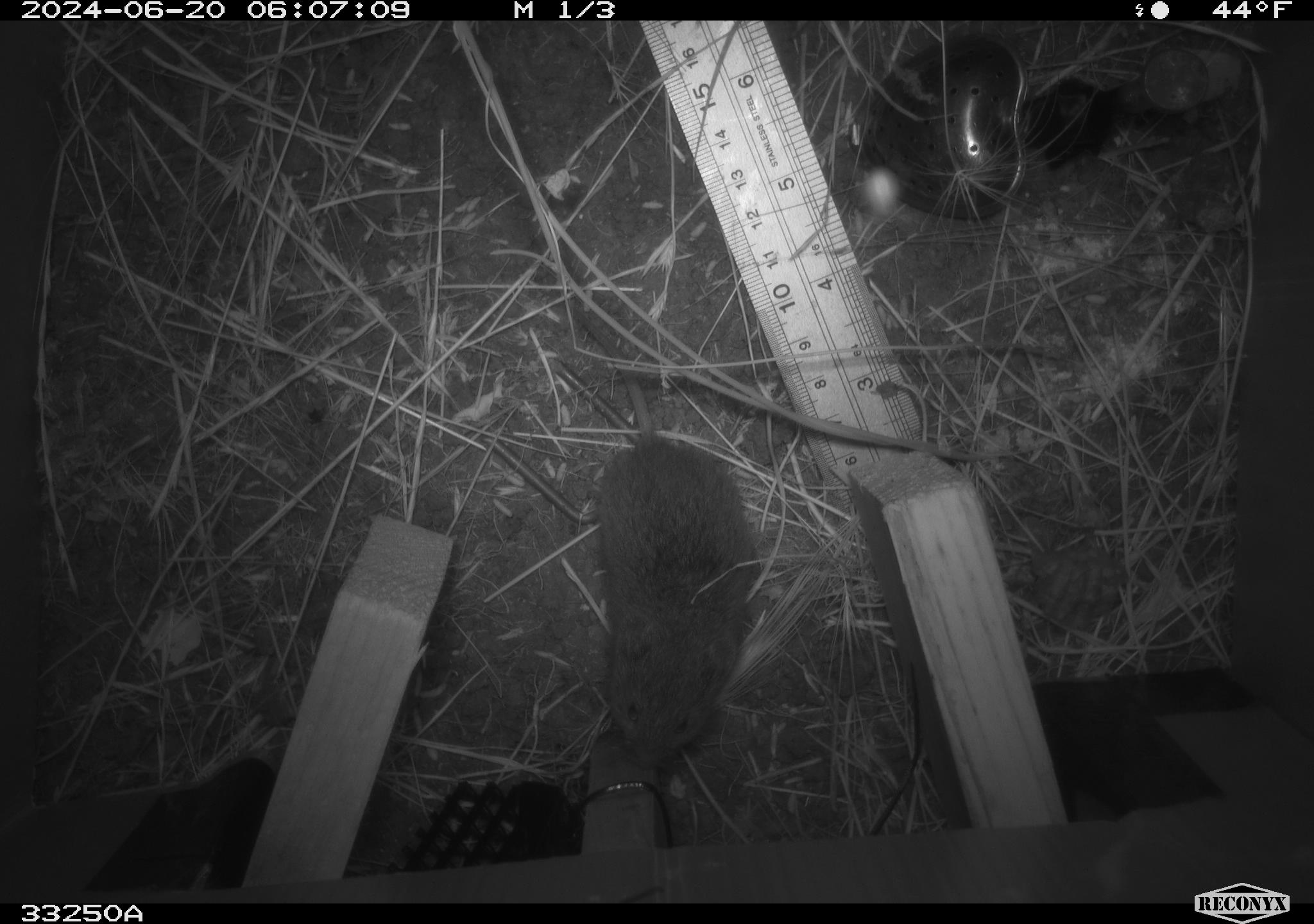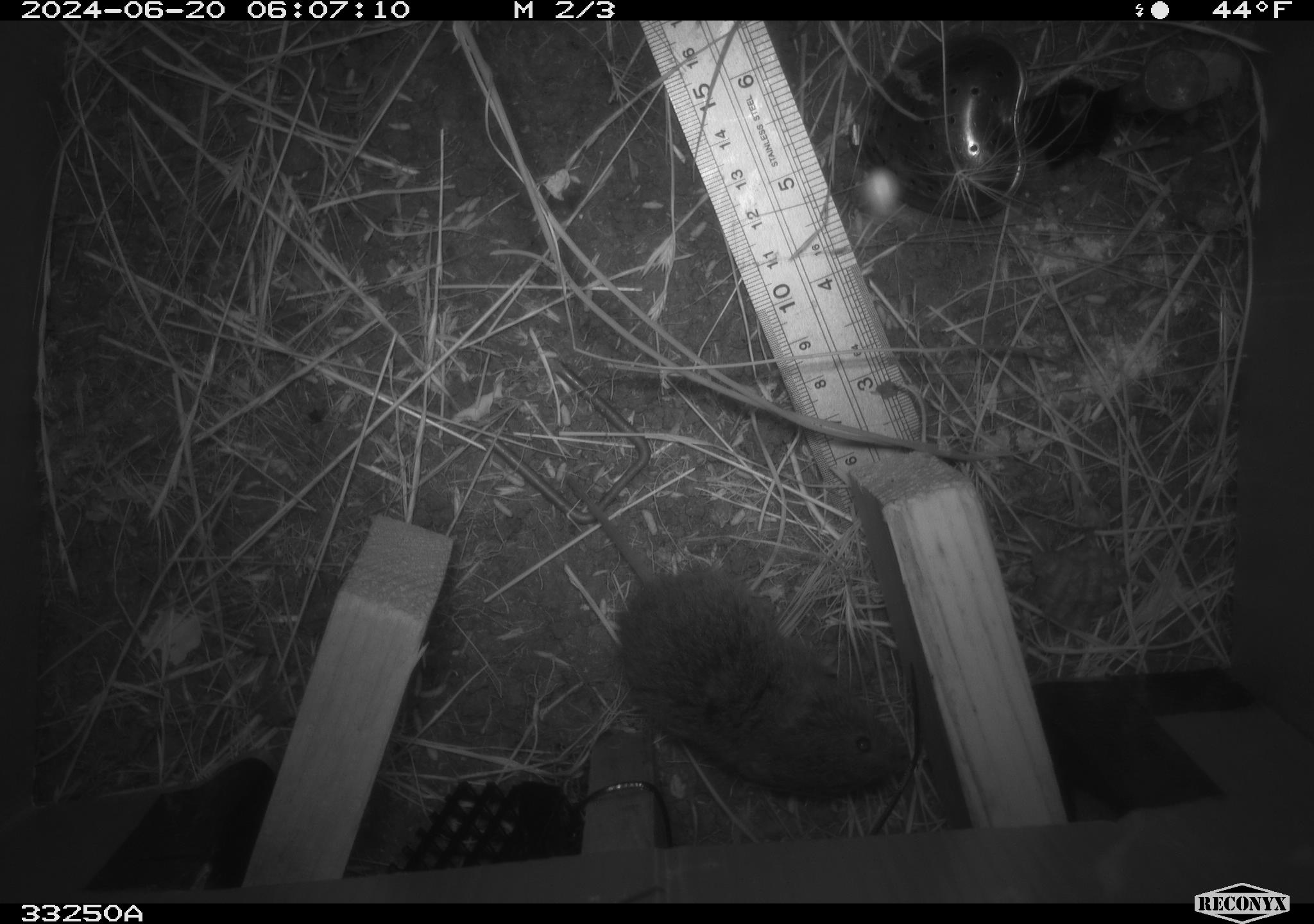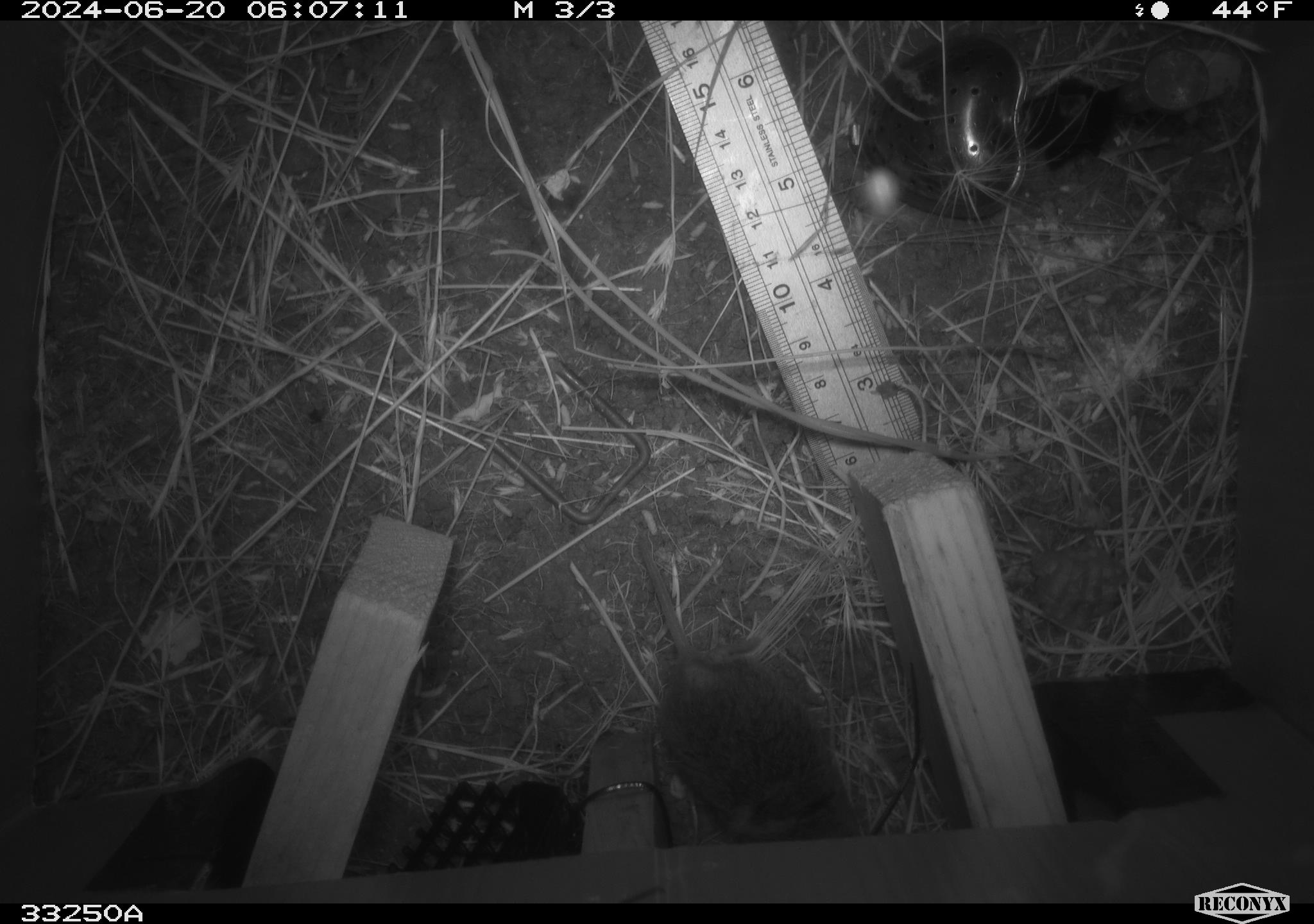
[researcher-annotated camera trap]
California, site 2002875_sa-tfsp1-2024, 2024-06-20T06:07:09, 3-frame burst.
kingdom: Animalia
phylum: Chordata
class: Mammalia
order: Rodentia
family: Cricetidae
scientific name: Arvicolinae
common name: voles, lemmings, and muskrats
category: arvicolinae subfamily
Arvicolinae subfamily (voles, lemmings, and muskrats) (Arvicolinae).